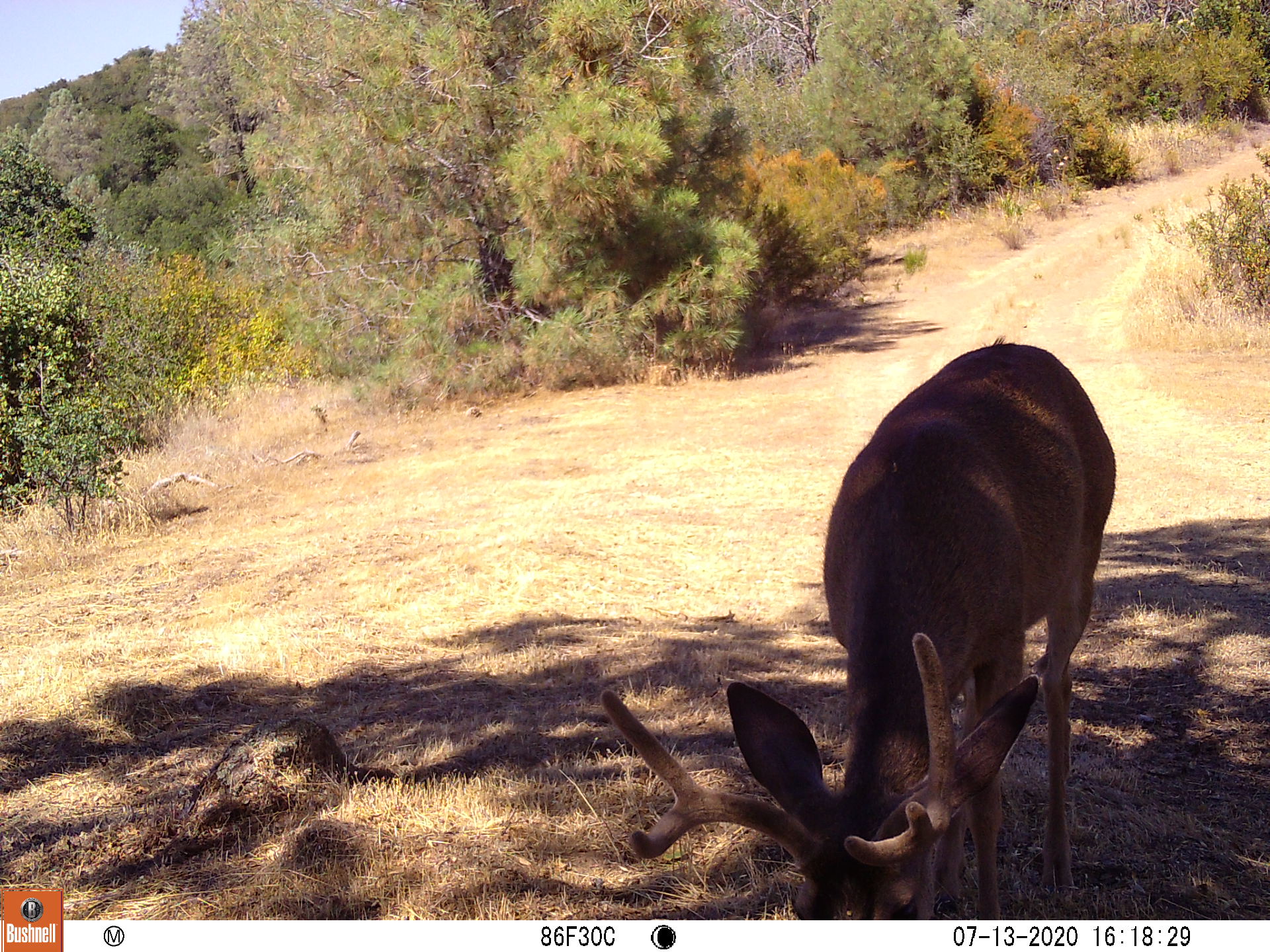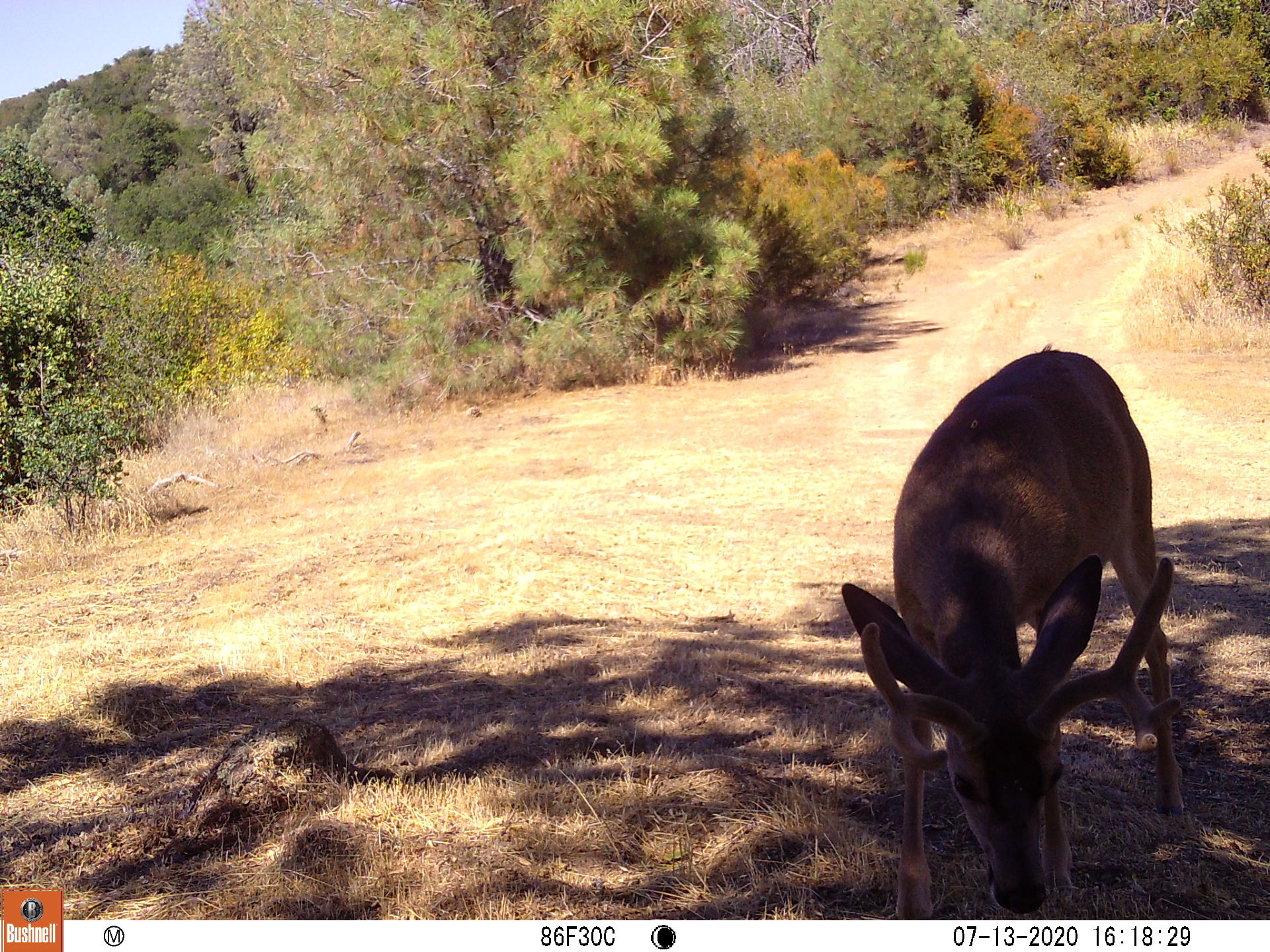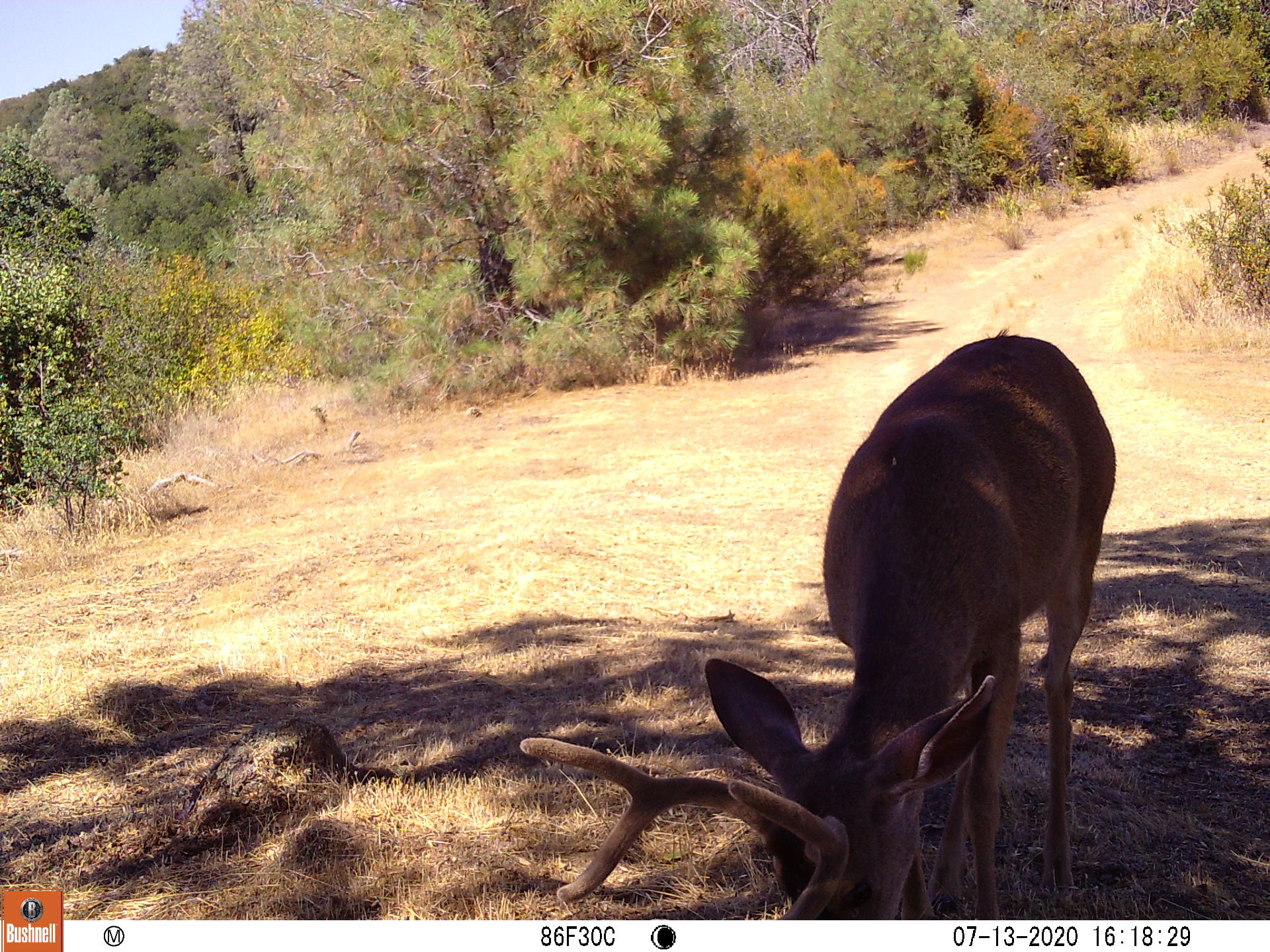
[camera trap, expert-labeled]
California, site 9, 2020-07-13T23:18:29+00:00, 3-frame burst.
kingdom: Animalia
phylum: Chordata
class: Mammalia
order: Artiodactyla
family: Cervidae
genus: Odocoileus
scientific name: Odocoileus hemionus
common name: mule deer